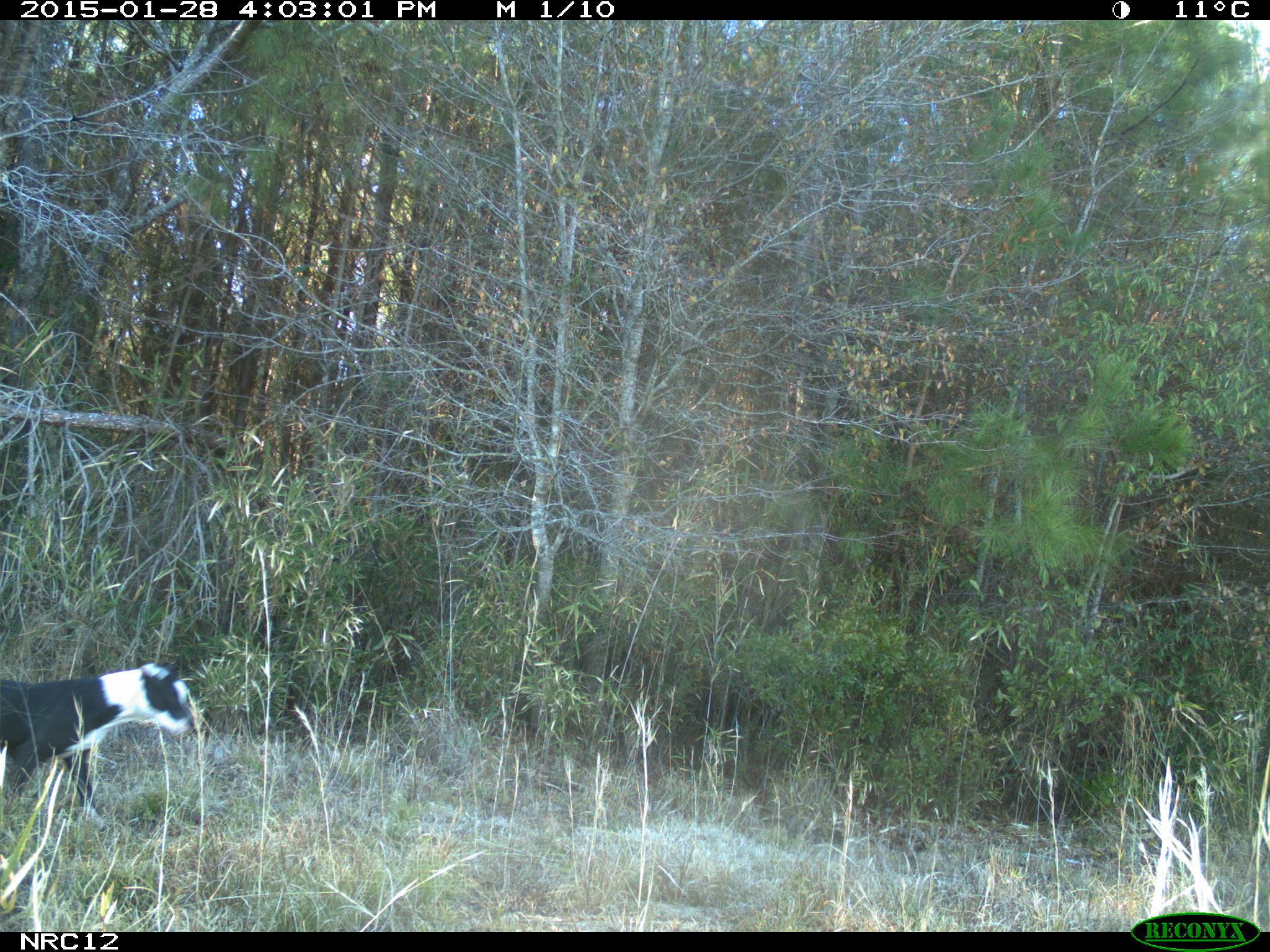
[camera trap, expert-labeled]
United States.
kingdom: Animalia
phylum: Chordata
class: Mammalia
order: Carnivora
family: Canidae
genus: Canis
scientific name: Canis familiaris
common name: domestic dog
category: Dog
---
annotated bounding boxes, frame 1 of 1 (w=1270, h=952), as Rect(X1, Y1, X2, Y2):
Dog: Rect(0, 640, 197, 801)